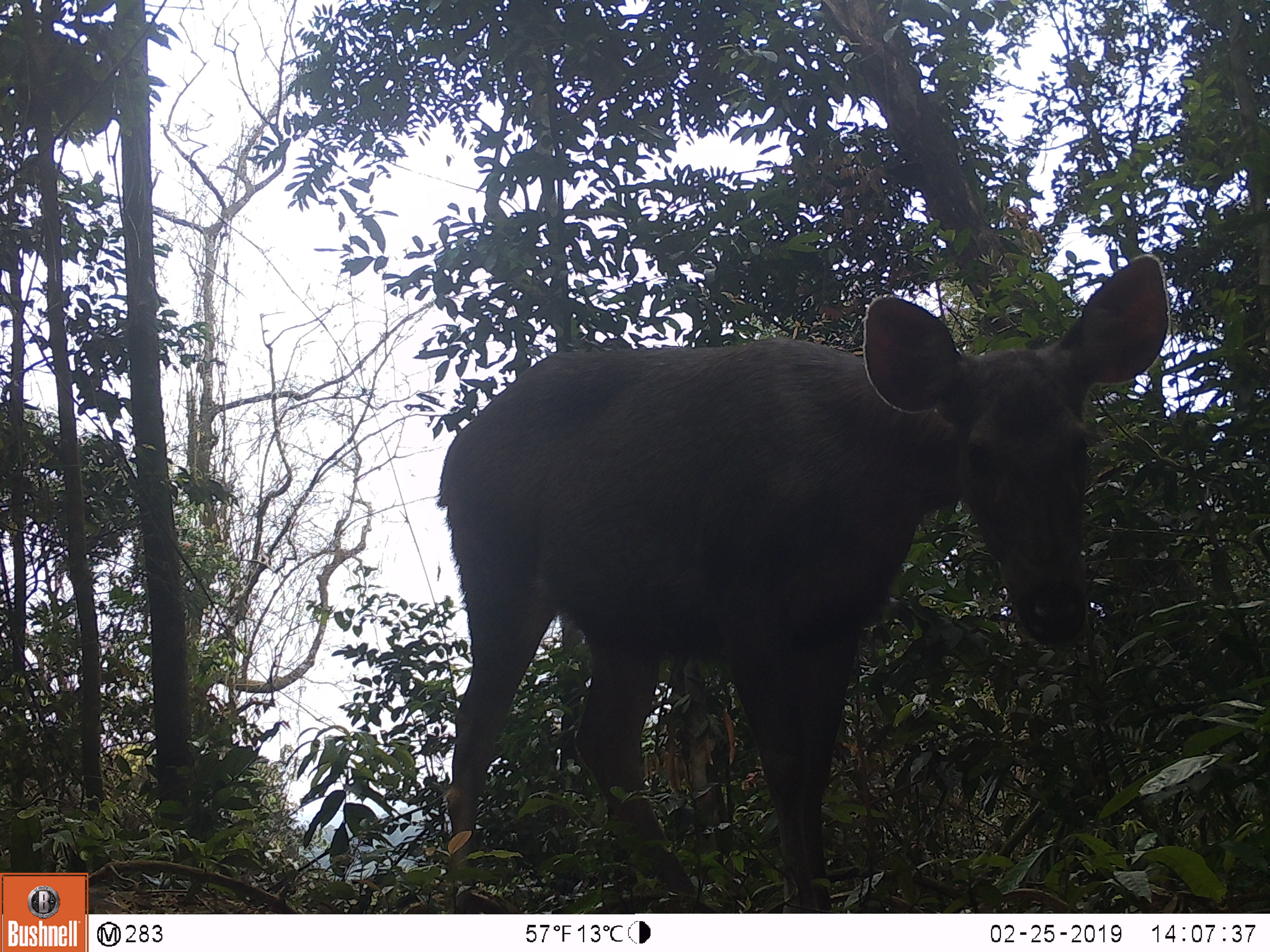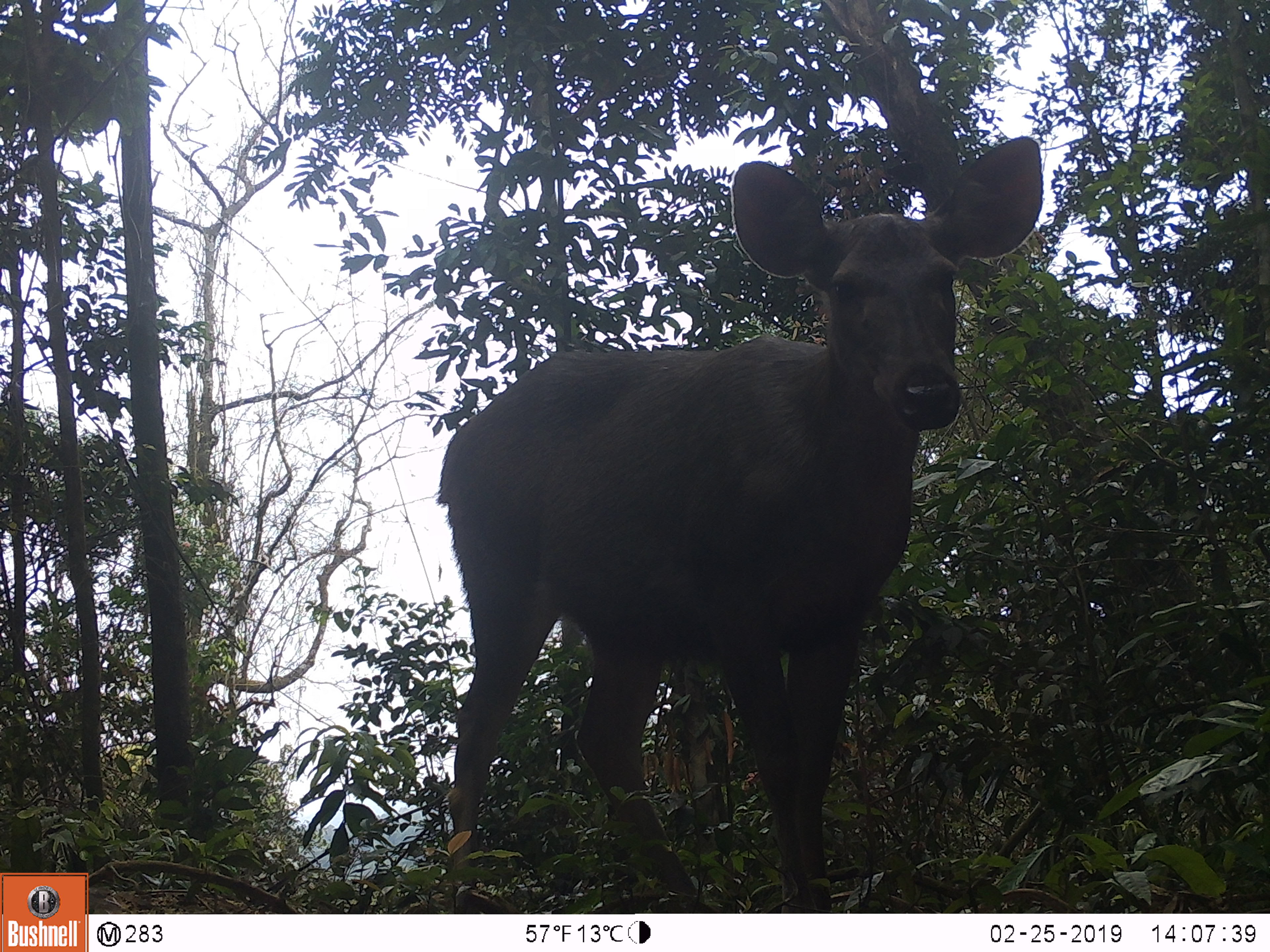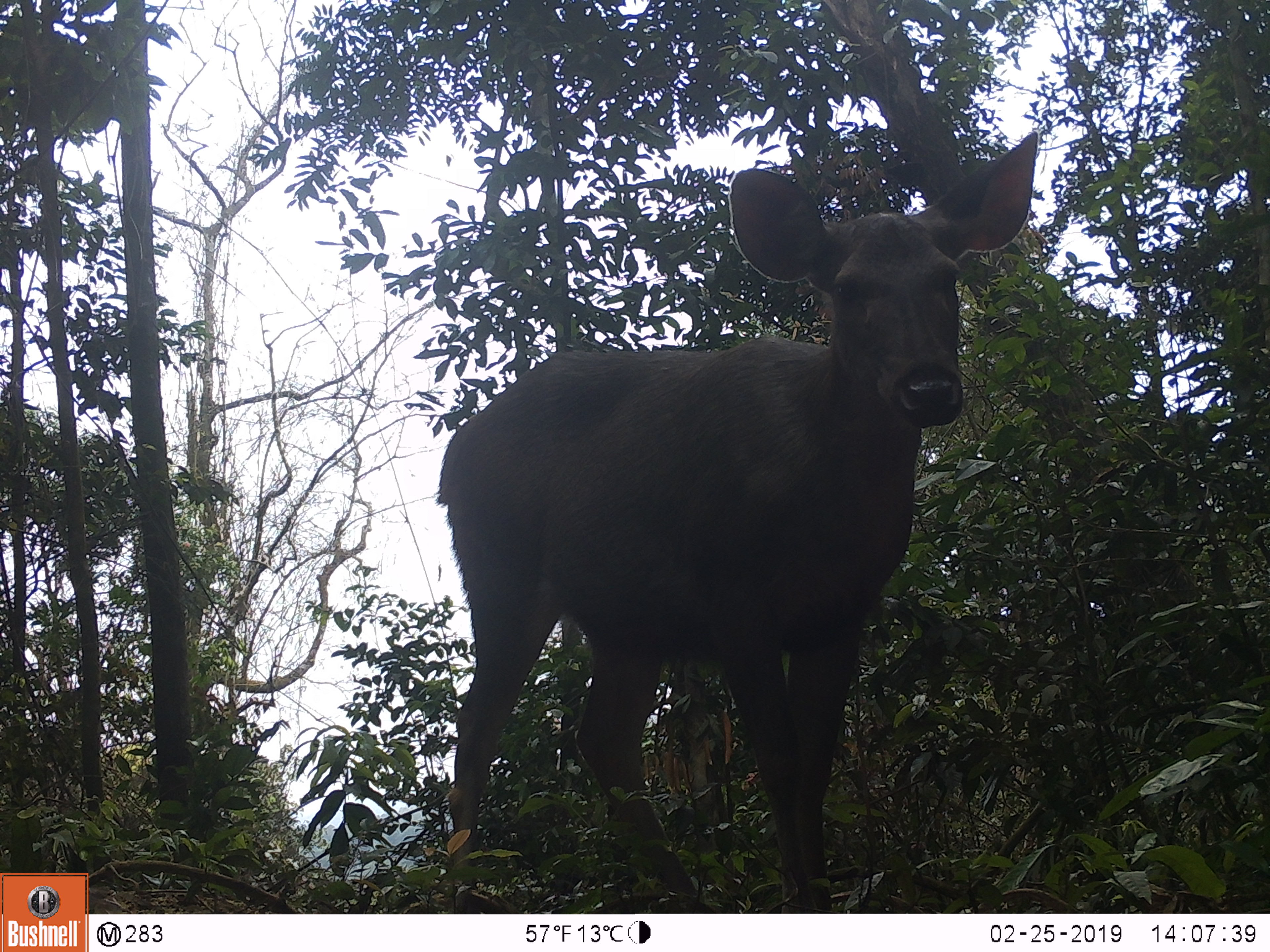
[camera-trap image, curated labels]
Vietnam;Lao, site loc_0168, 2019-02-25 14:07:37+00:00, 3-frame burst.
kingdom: Animalia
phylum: Chordata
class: Mammalia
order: Artiodactyla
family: Cervidae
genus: Rusa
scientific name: Rusa unicolor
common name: sambar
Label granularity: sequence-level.